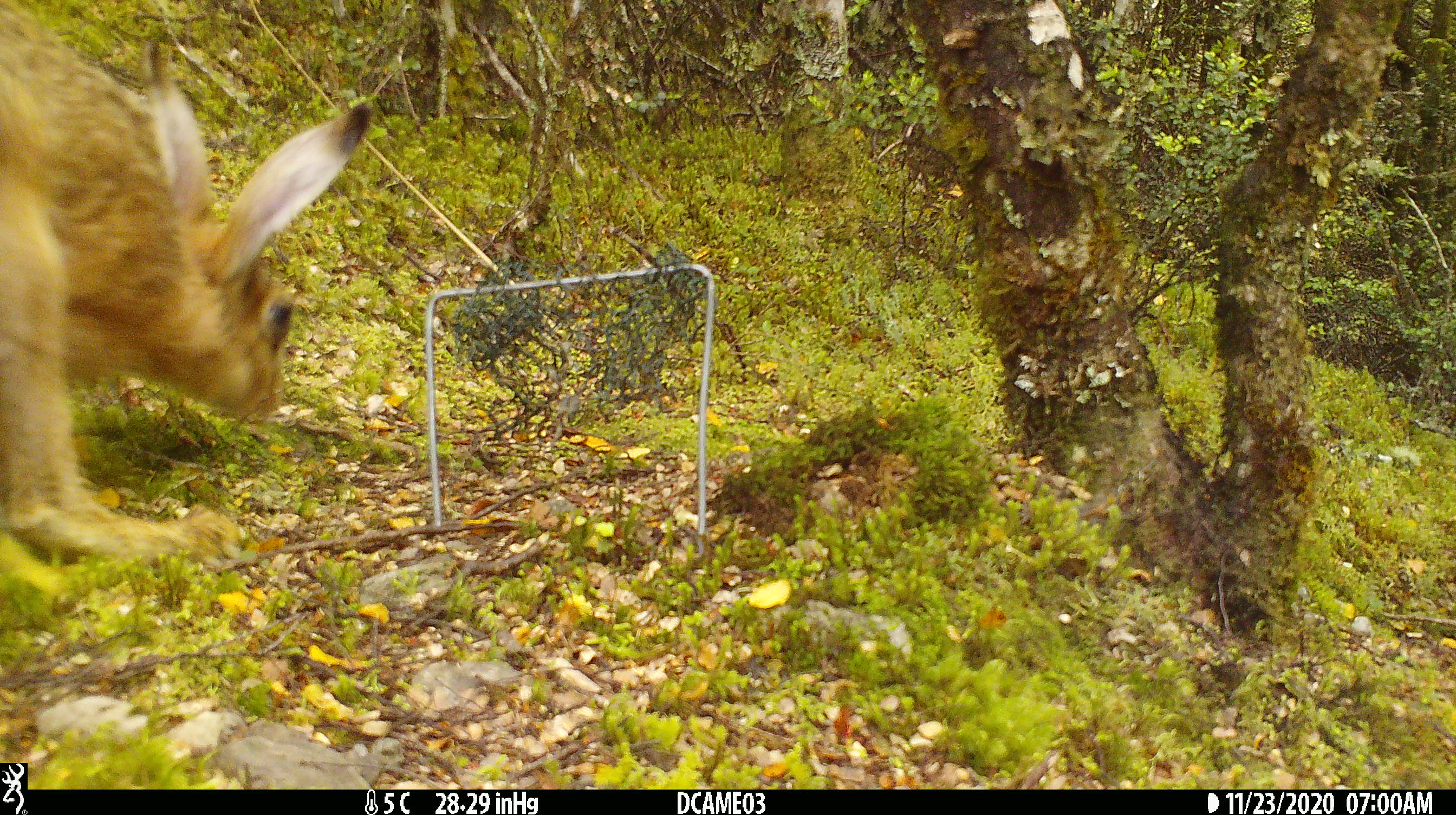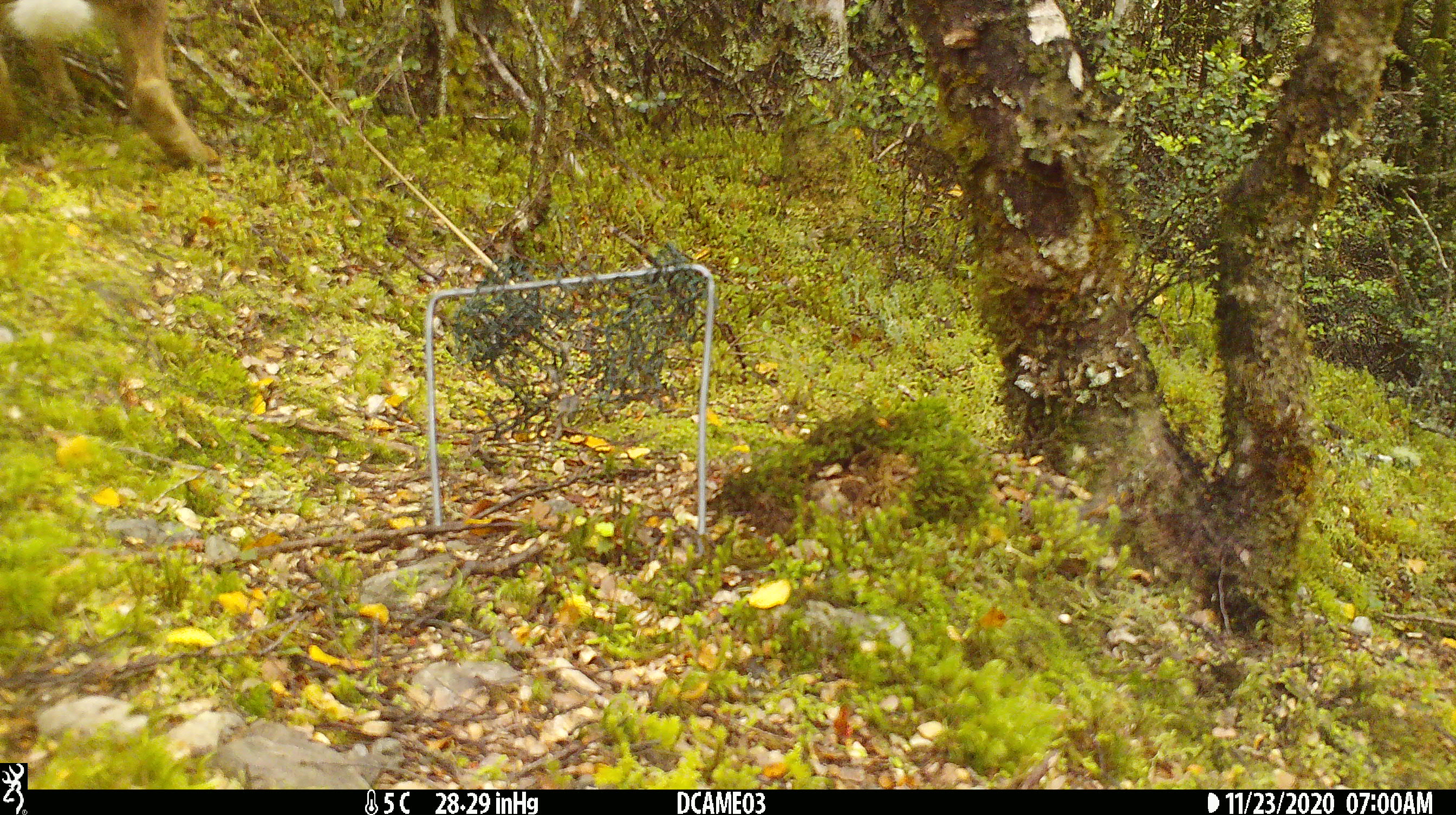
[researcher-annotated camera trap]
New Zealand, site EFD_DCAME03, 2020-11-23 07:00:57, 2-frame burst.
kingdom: Animalia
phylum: Chordata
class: Mammalia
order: Lagomorpha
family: Leporidae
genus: Lepus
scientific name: Lepus europaeus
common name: brown hare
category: hare